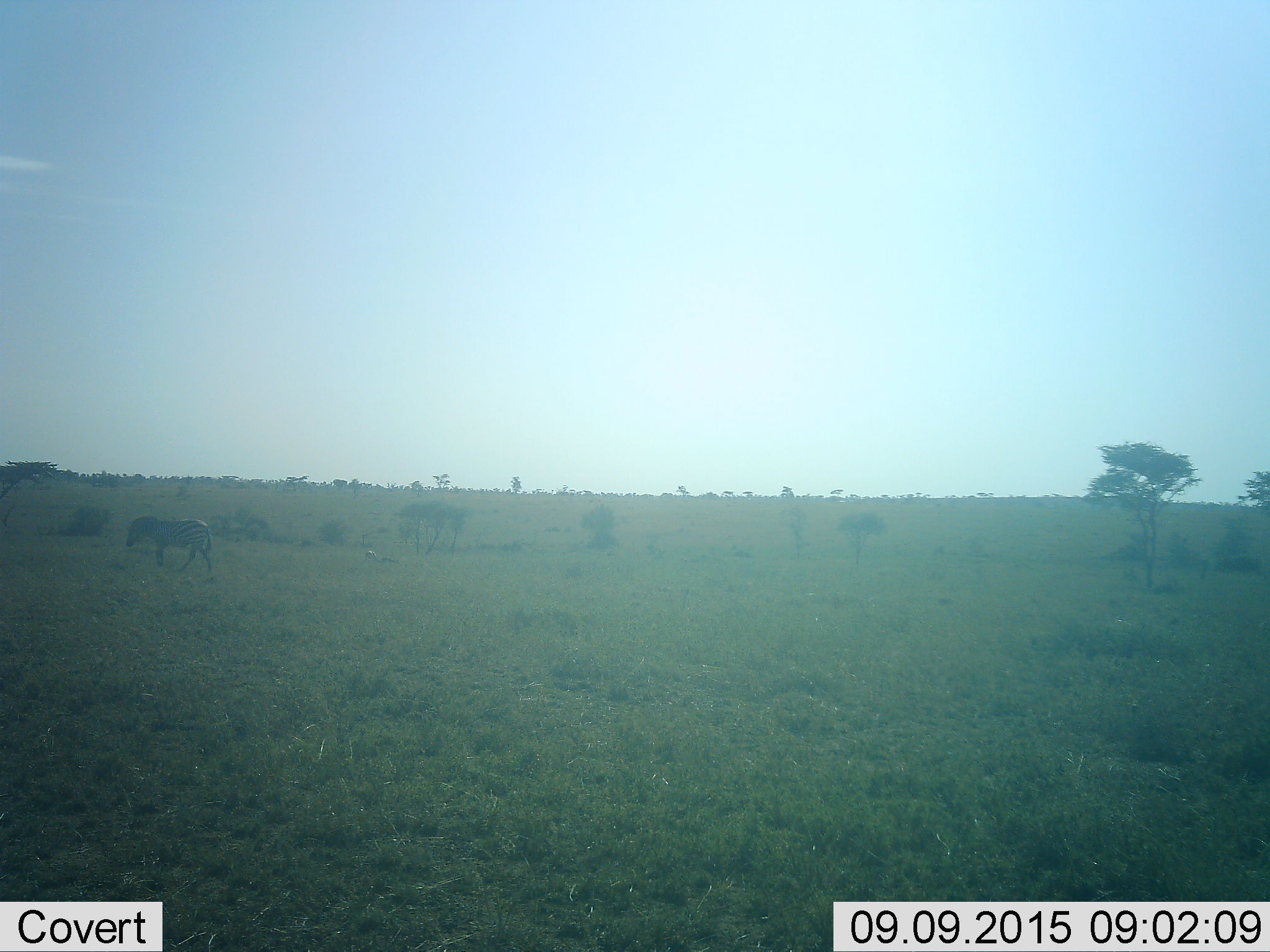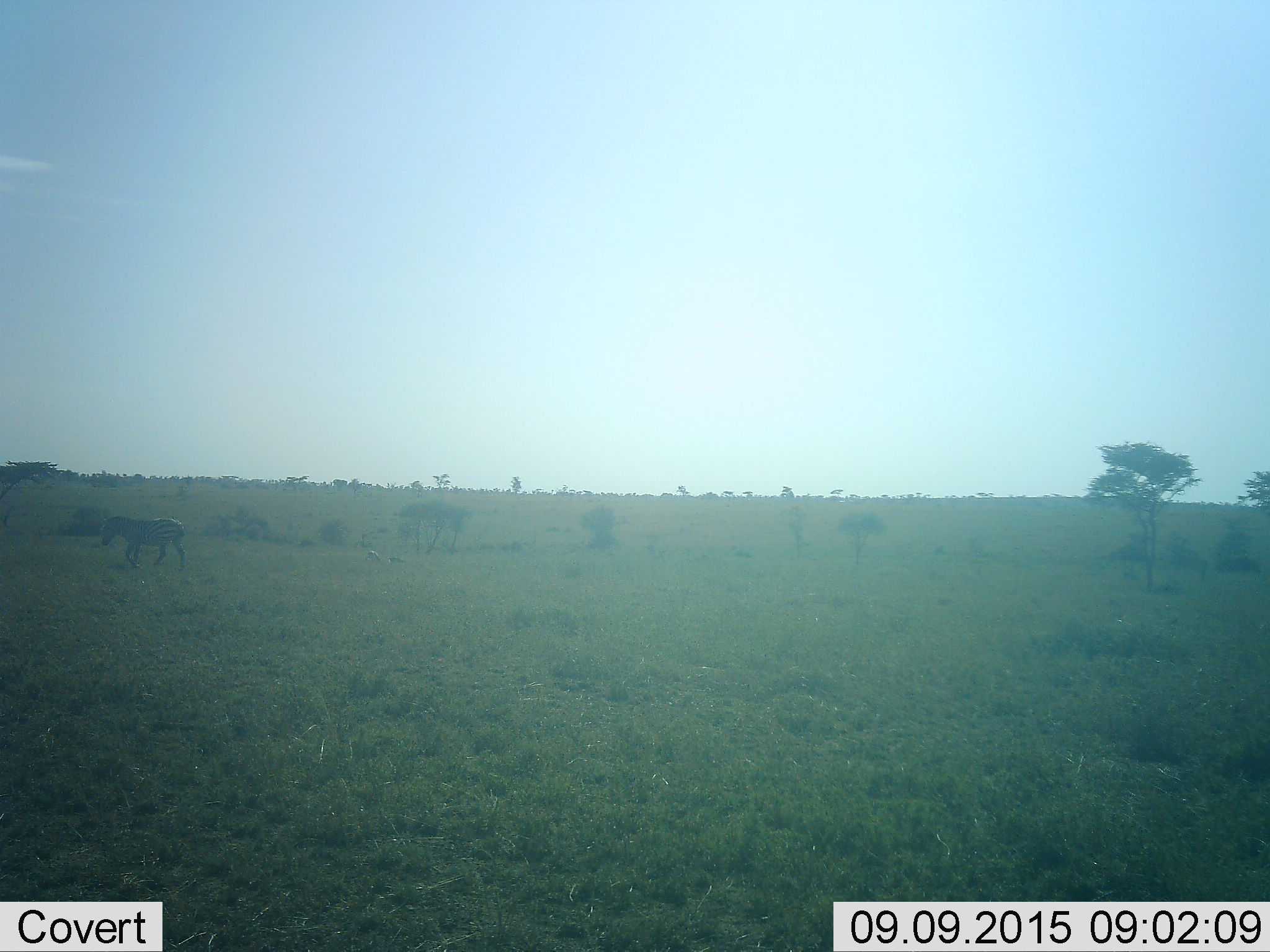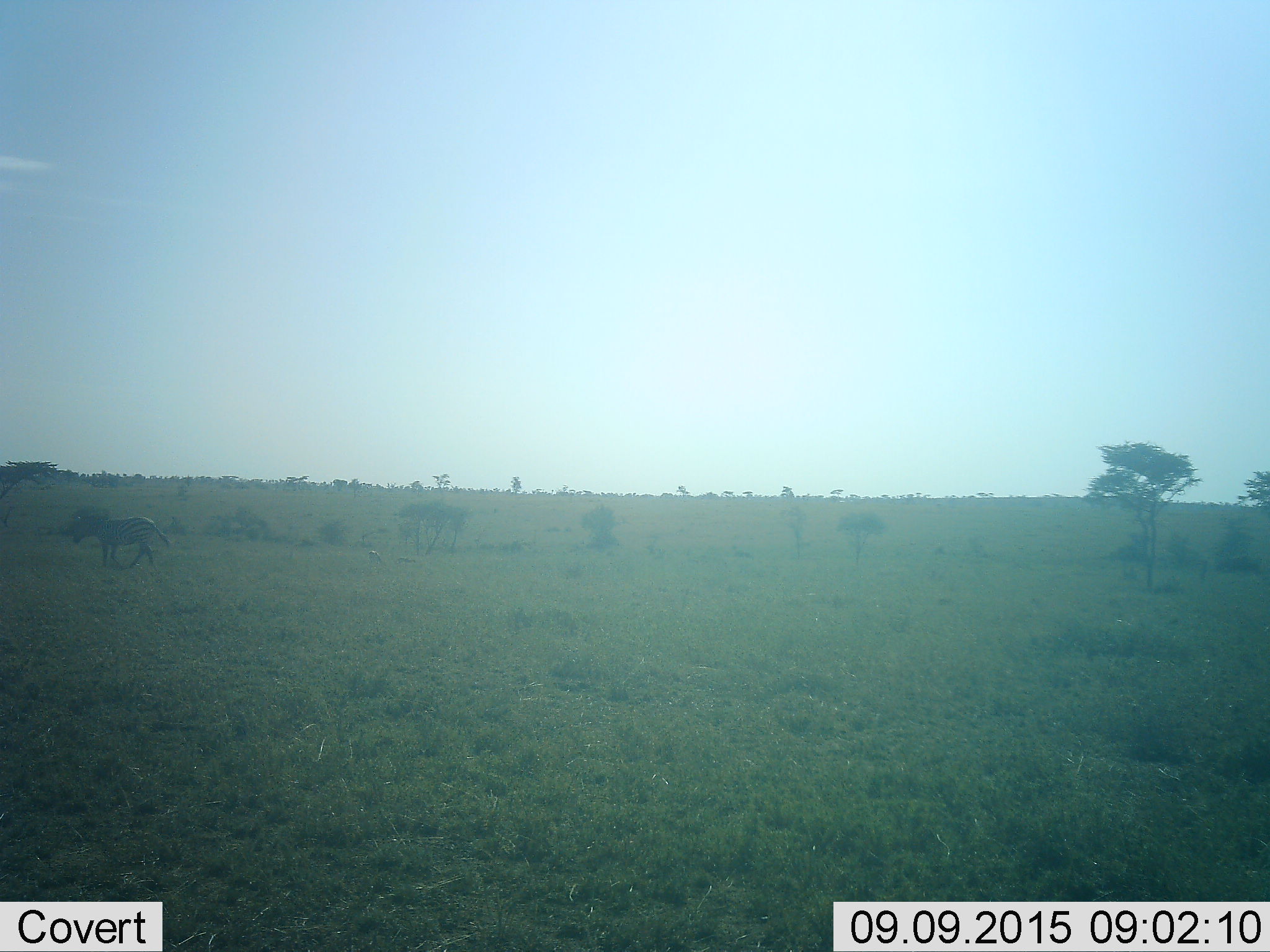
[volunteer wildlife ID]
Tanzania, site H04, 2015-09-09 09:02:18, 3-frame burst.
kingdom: Animalia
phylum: Chordata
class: Mammalia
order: Perissodactyla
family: Equidae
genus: Equus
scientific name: Equus quagga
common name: plains zebra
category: zebra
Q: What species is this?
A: Zebra (plains zebra) (Equus quagga).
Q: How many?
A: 1.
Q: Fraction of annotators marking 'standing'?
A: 10%.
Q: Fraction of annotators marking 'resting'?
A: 0%.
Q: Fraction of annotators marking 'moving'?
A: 90%.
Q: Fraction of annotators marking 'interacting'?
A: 0%.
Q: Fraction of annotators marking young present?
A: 0%.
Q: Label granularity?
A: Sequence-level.